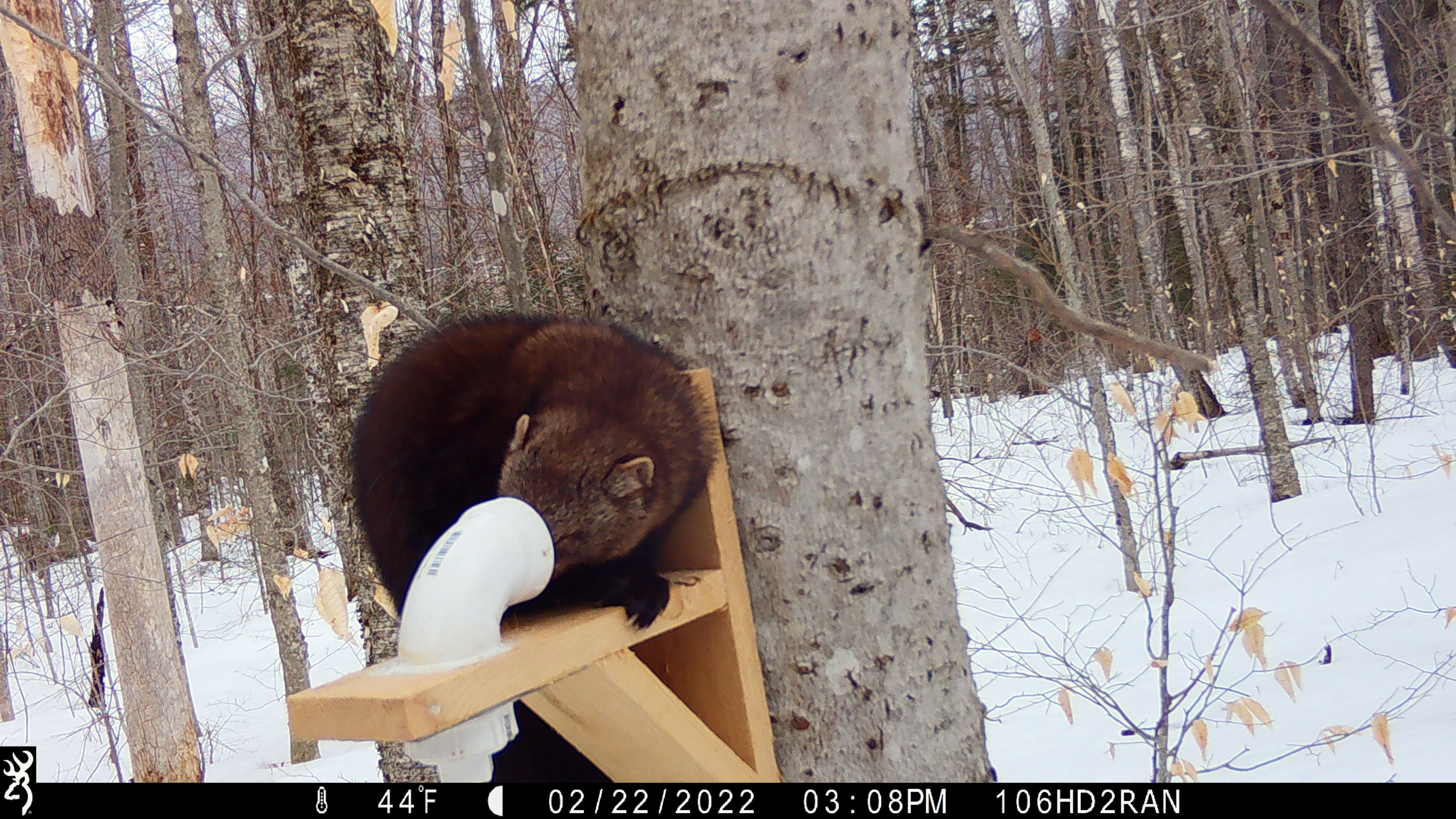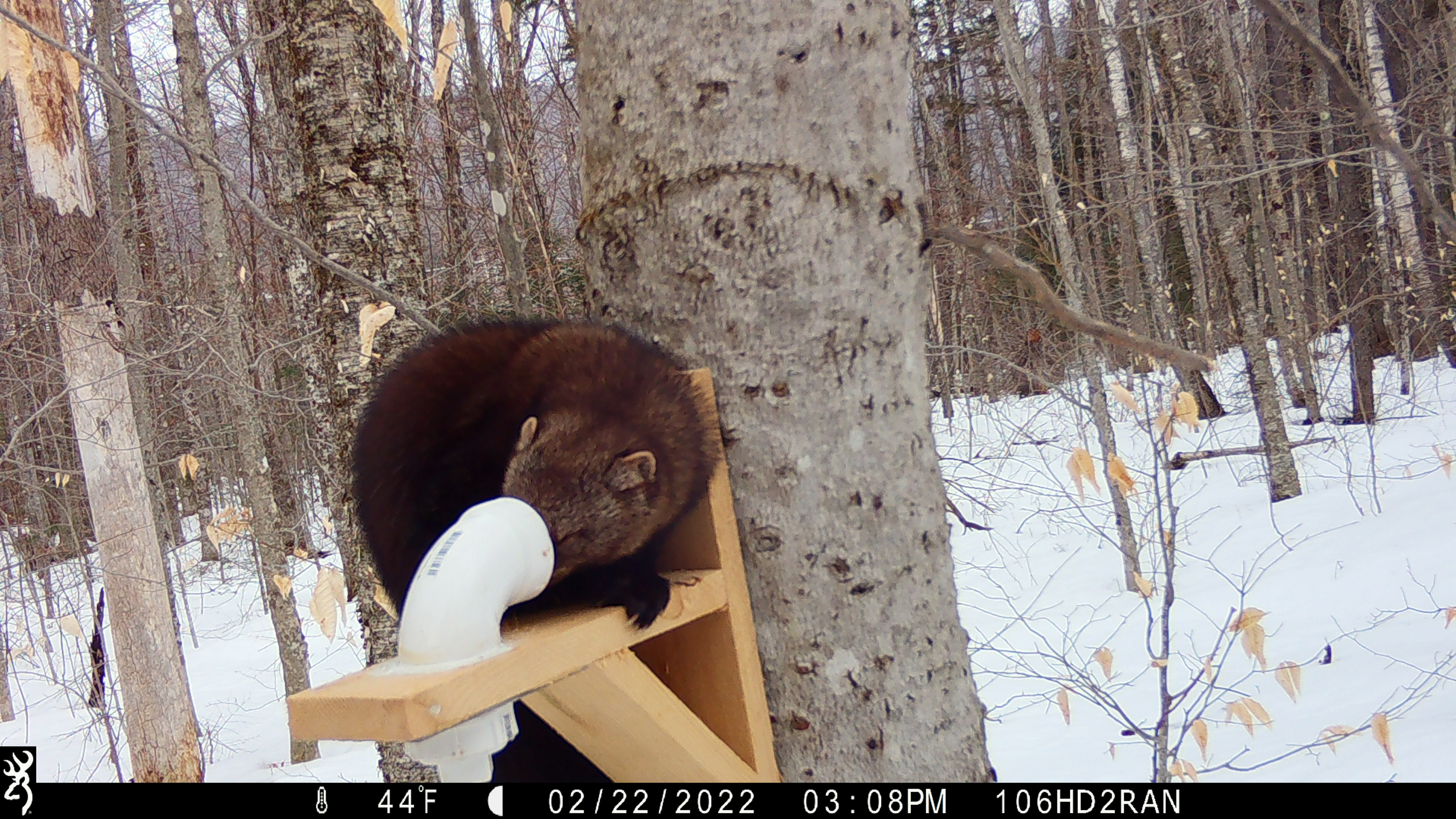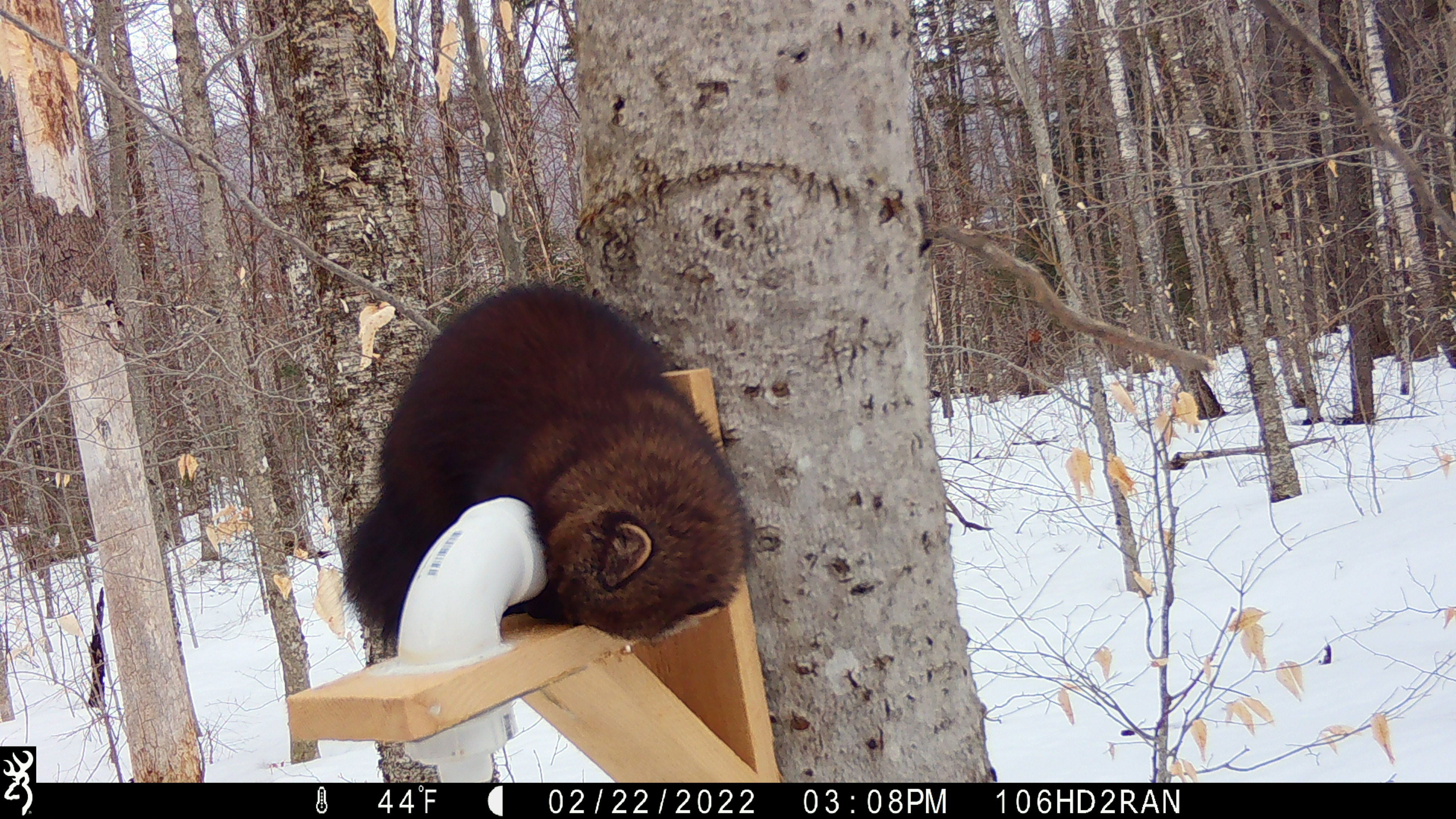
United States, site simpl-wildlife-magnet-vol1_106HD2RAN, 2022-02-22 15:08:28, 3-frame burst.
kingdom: Animalia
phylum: Chordata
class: Mammalia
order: Carnivora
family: Mustelidae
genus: Pekania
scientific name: Pekania pennanti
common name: fisher